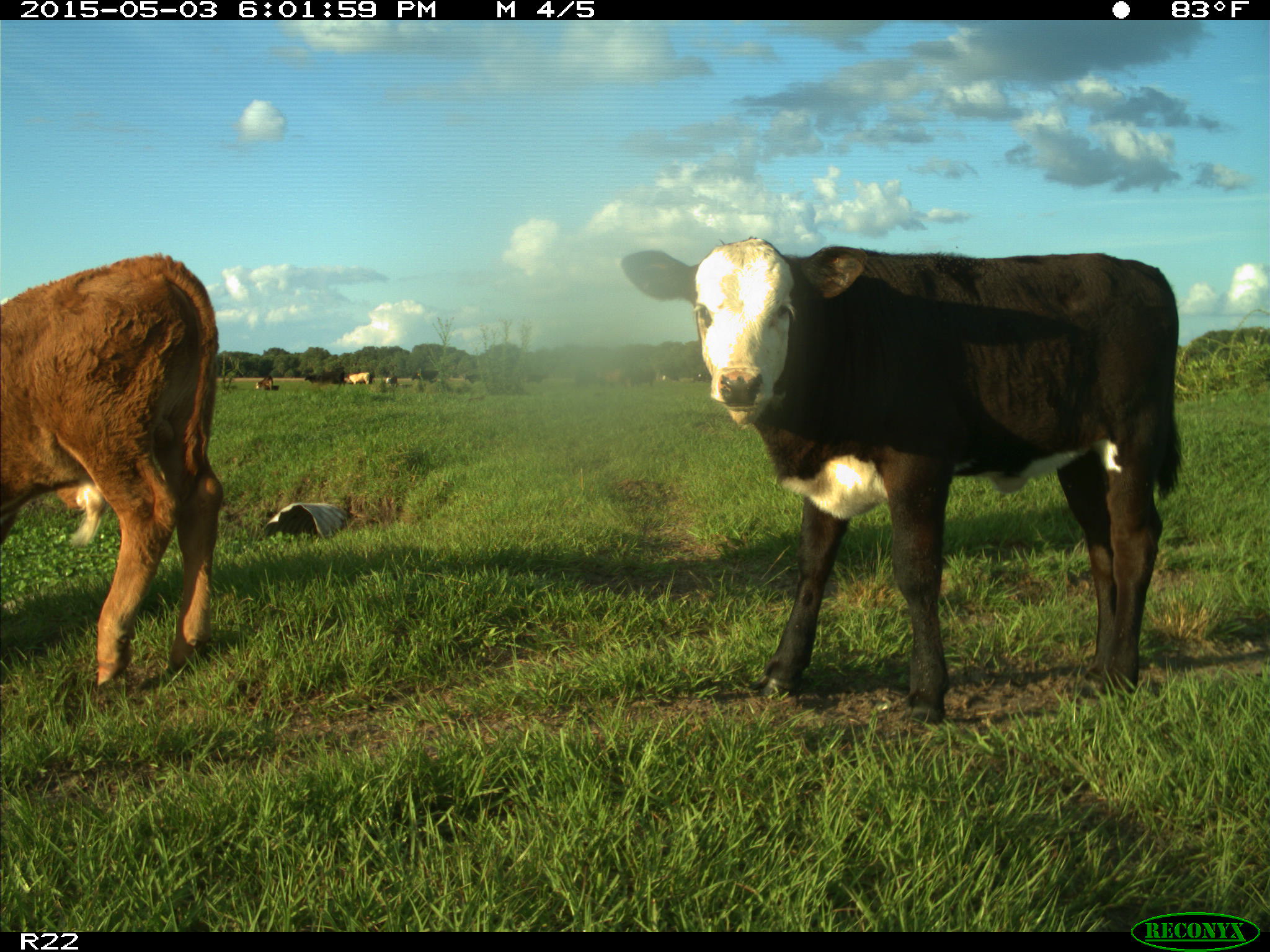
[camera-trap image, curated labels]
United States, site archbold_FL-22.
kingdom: Animalia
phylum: Chordata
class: Mammalia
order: Artiodactyla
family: Bovidae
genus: Bos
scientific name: Bos taurus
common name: domestic cow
Bos taurus (domestic cow).